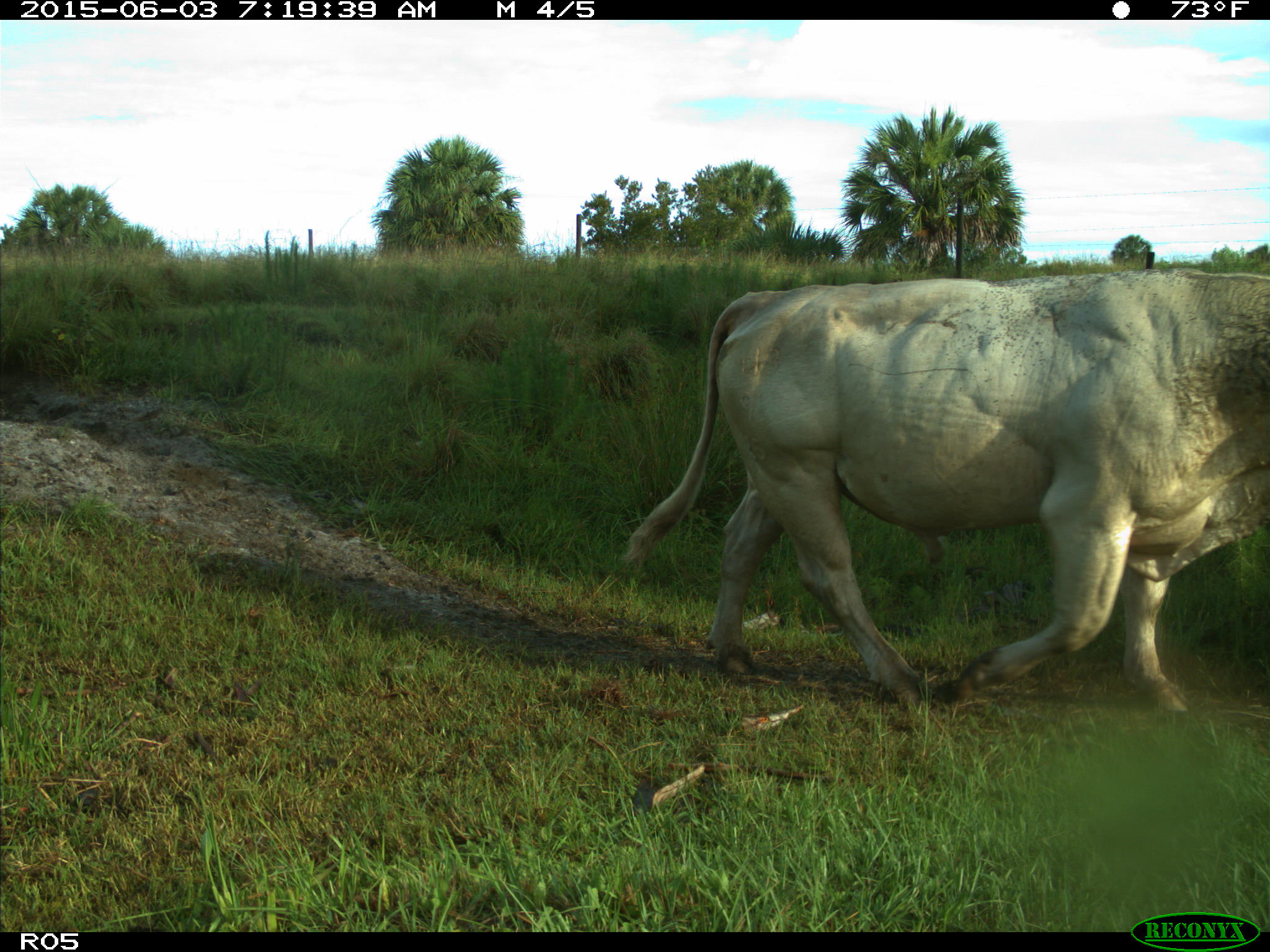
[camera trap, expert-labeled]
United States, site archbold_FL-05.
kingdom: Animalia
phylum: Chordata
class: Mammalia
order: Artiodactyla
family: Bovidae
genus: Bos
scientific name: Bos taurus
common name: domestic cow